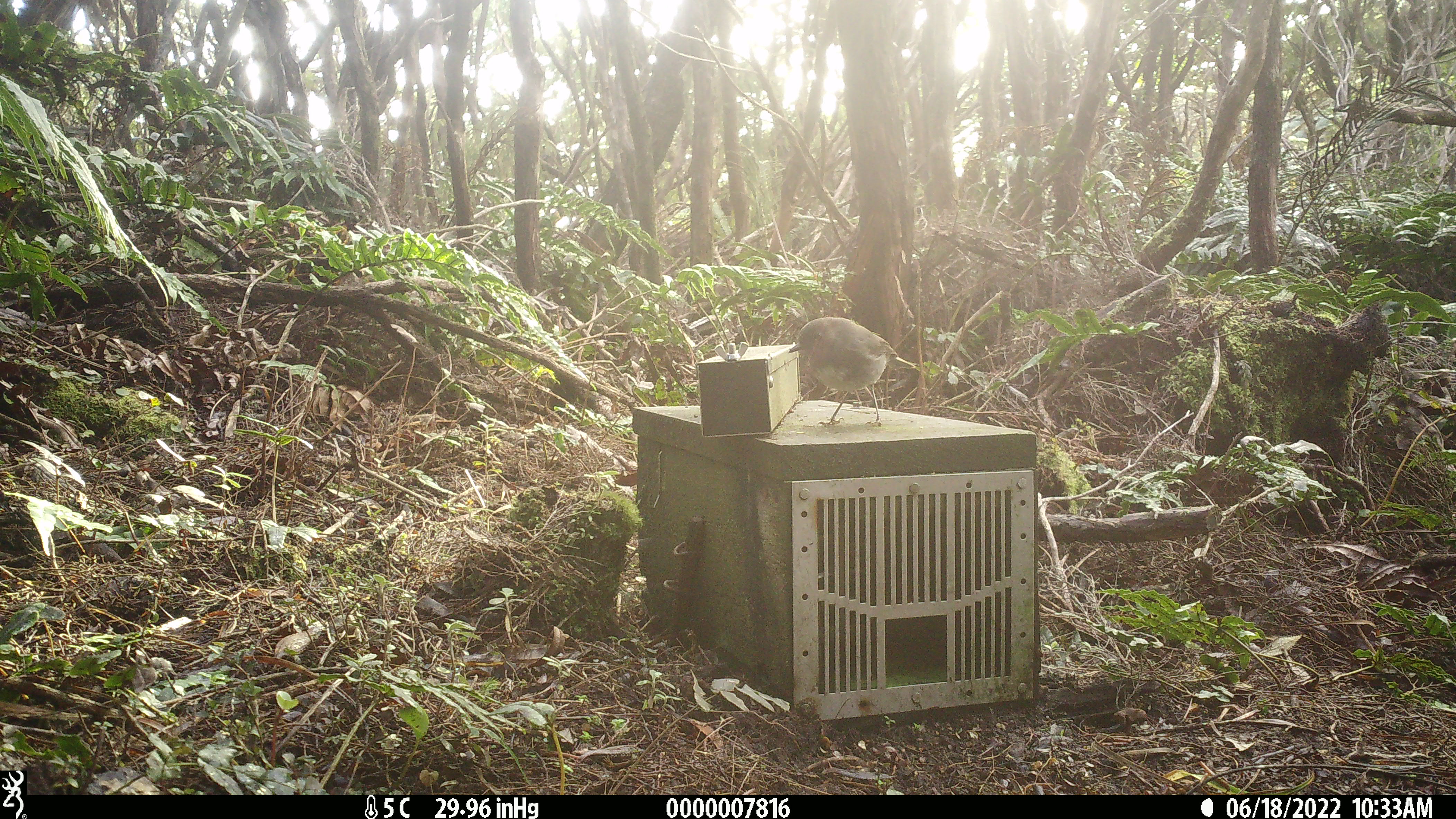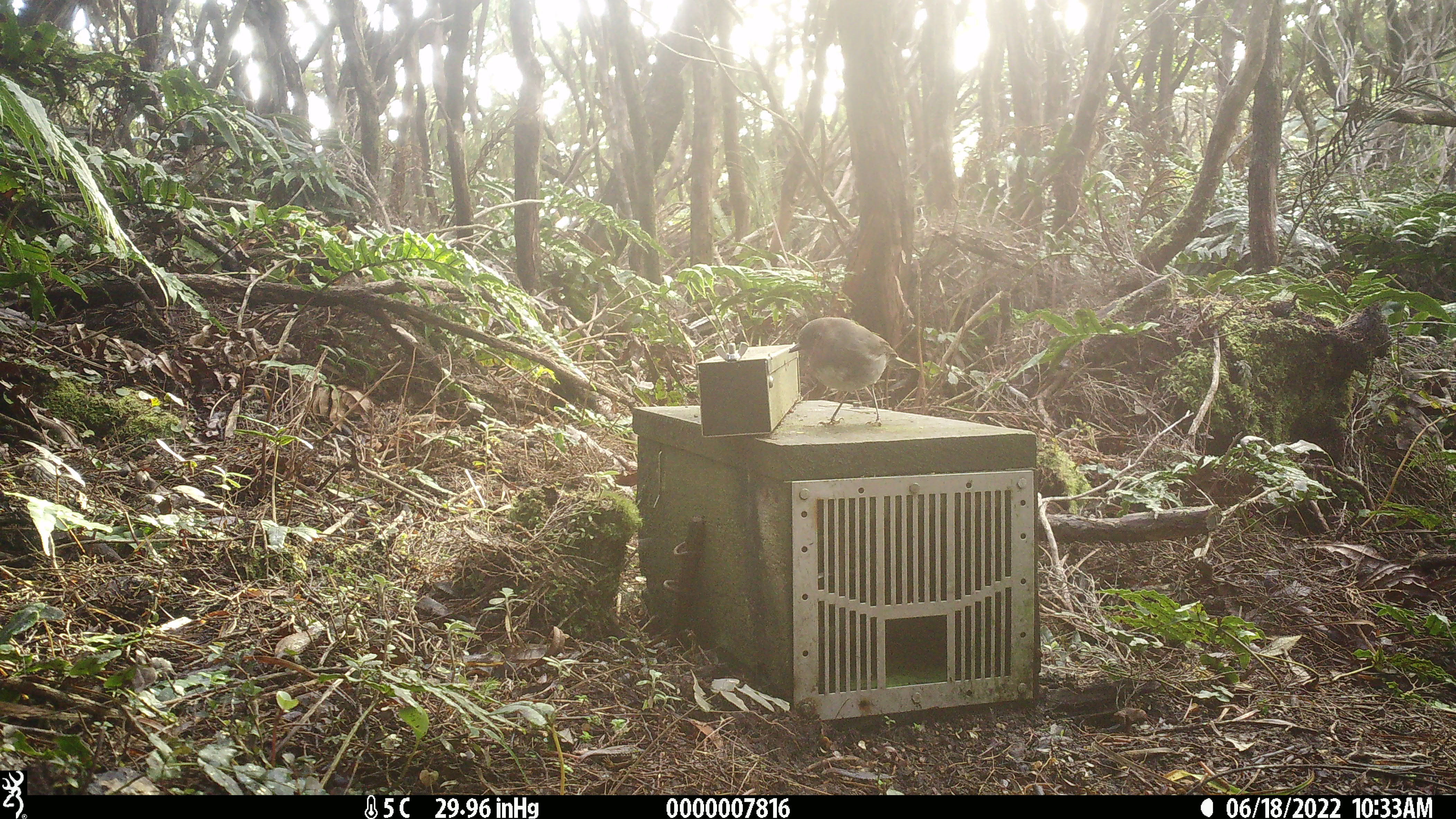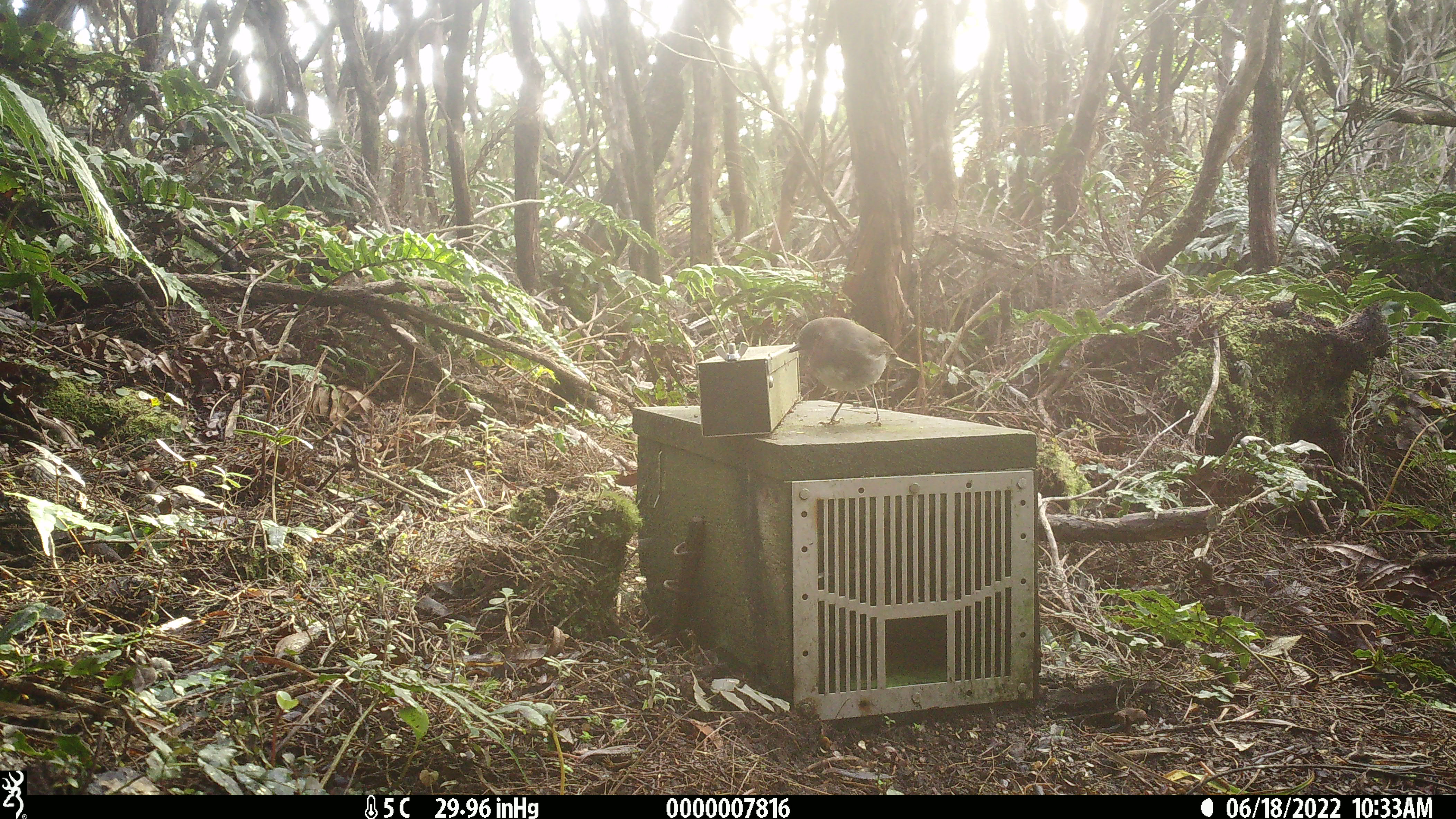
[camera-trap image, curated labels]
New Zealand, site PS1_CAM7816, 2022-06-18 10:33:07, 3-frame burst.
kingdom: Animalia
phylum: Chordata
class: Aves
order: Passeriformes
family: Petroicidae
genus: Petroica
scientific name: Petroica australis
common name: new zealand robin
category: robin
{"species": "robin (new zealand robin) (Petroica australis)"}